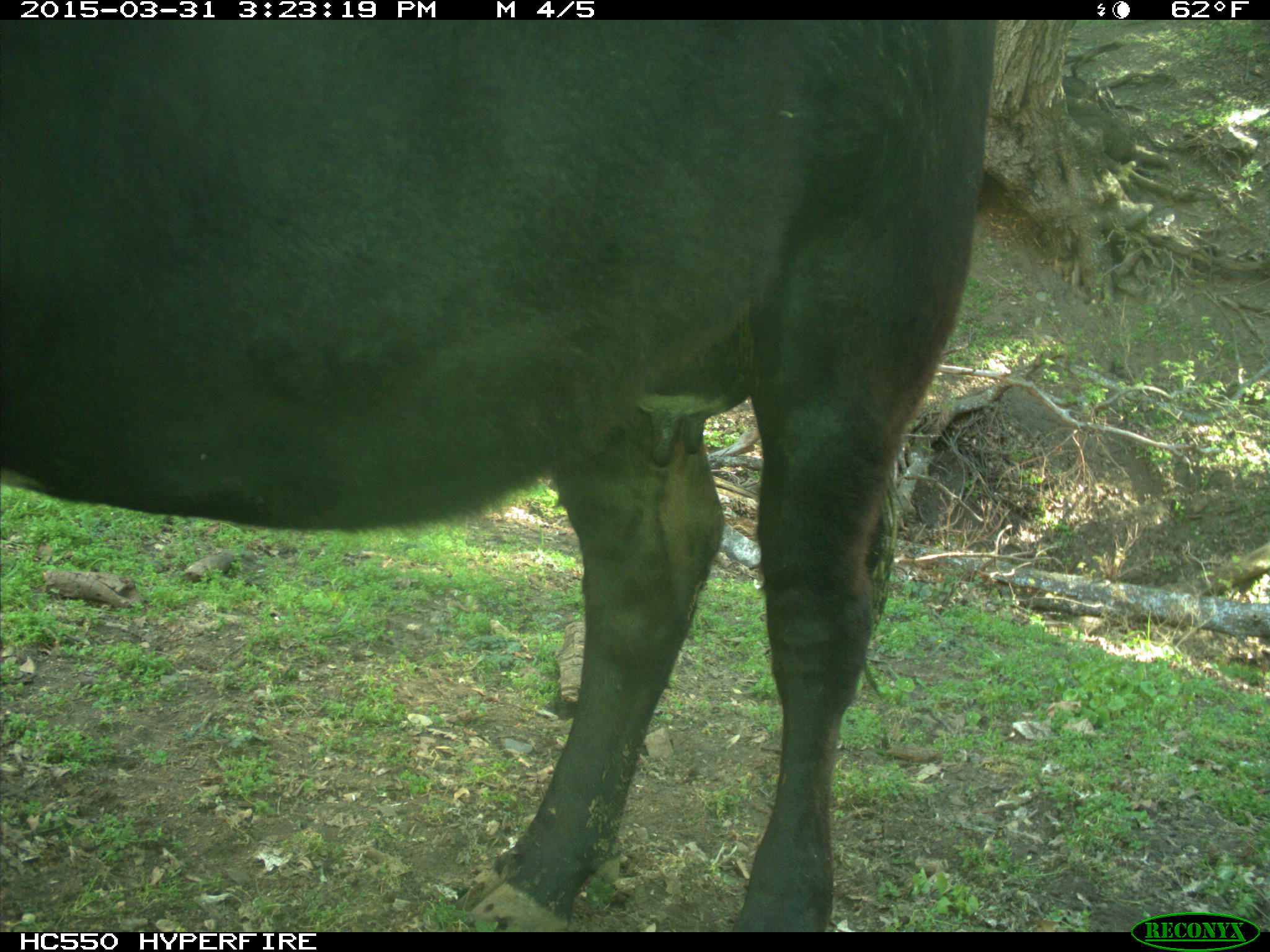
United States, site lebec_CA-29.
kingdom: Animalia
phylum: Chordata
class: Mammalia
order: Artiodactyla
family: Bovidae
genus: Bos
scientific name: Bos taurus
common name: domestic cow